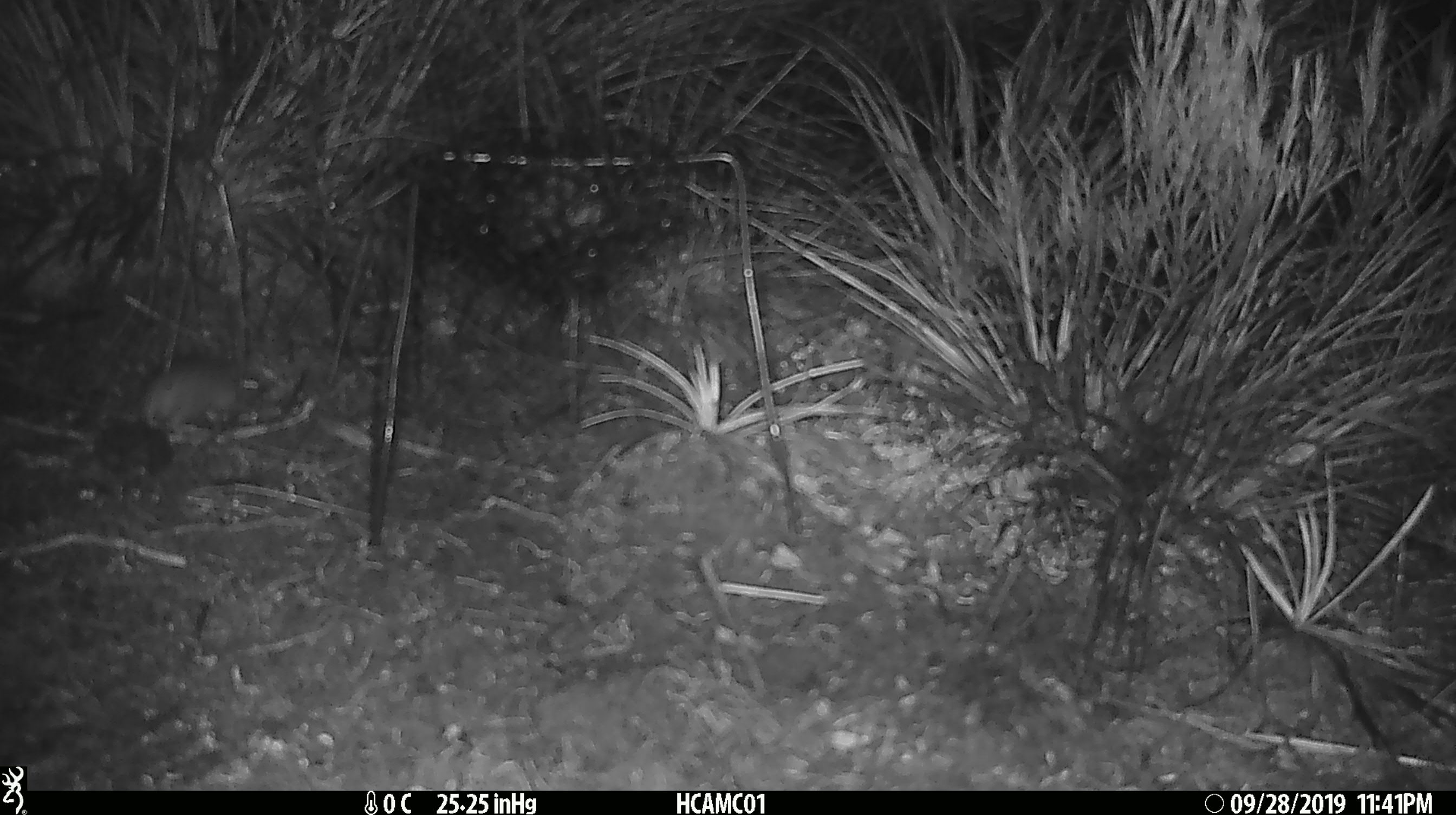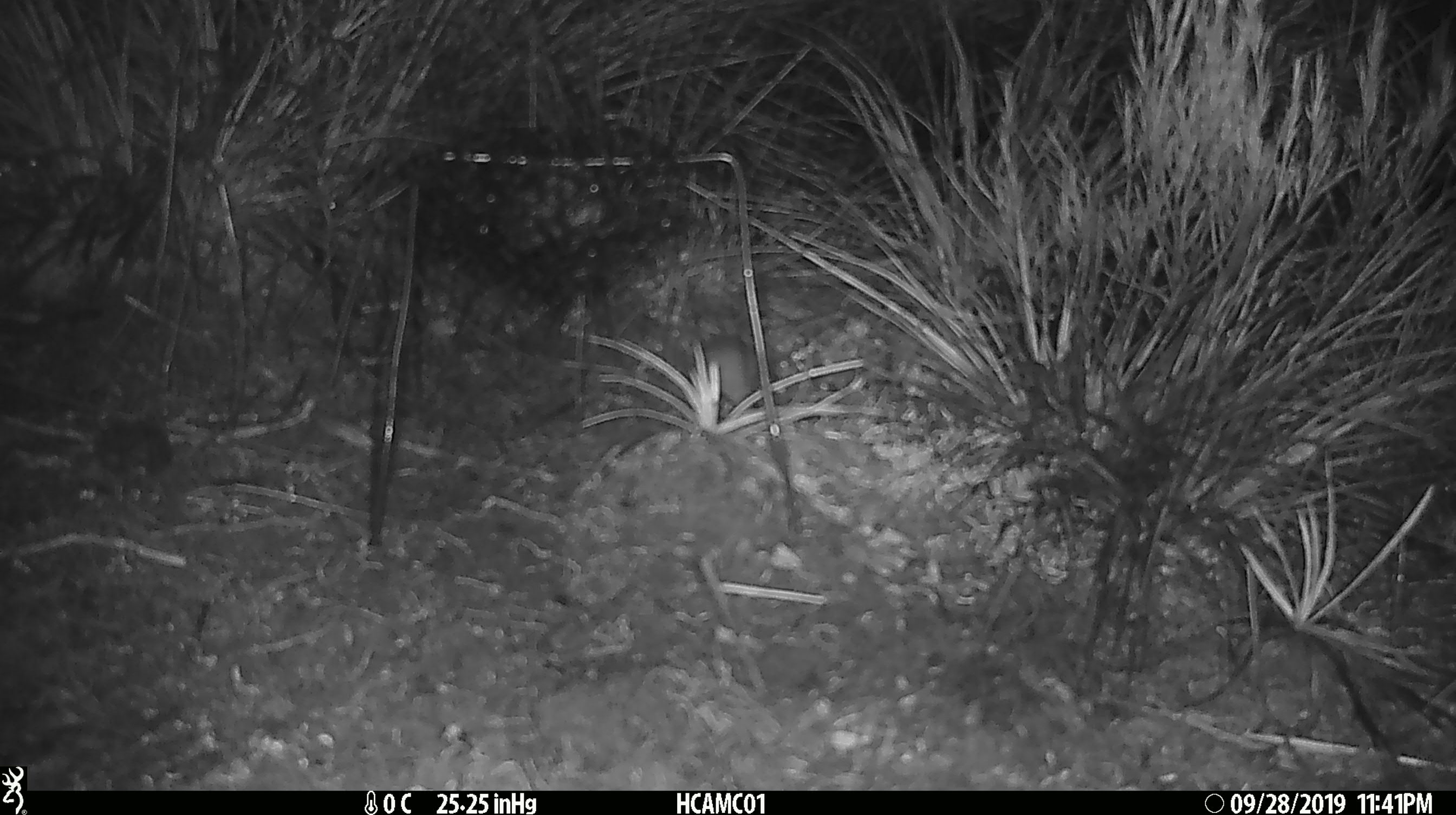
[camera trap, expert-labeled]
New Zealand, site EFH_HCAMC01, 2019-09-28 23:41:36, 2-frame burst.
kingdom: Animalia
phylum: Chordata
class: Mammalia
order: Rodentia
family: Muridae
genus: Mus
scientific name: Mus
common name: mouse